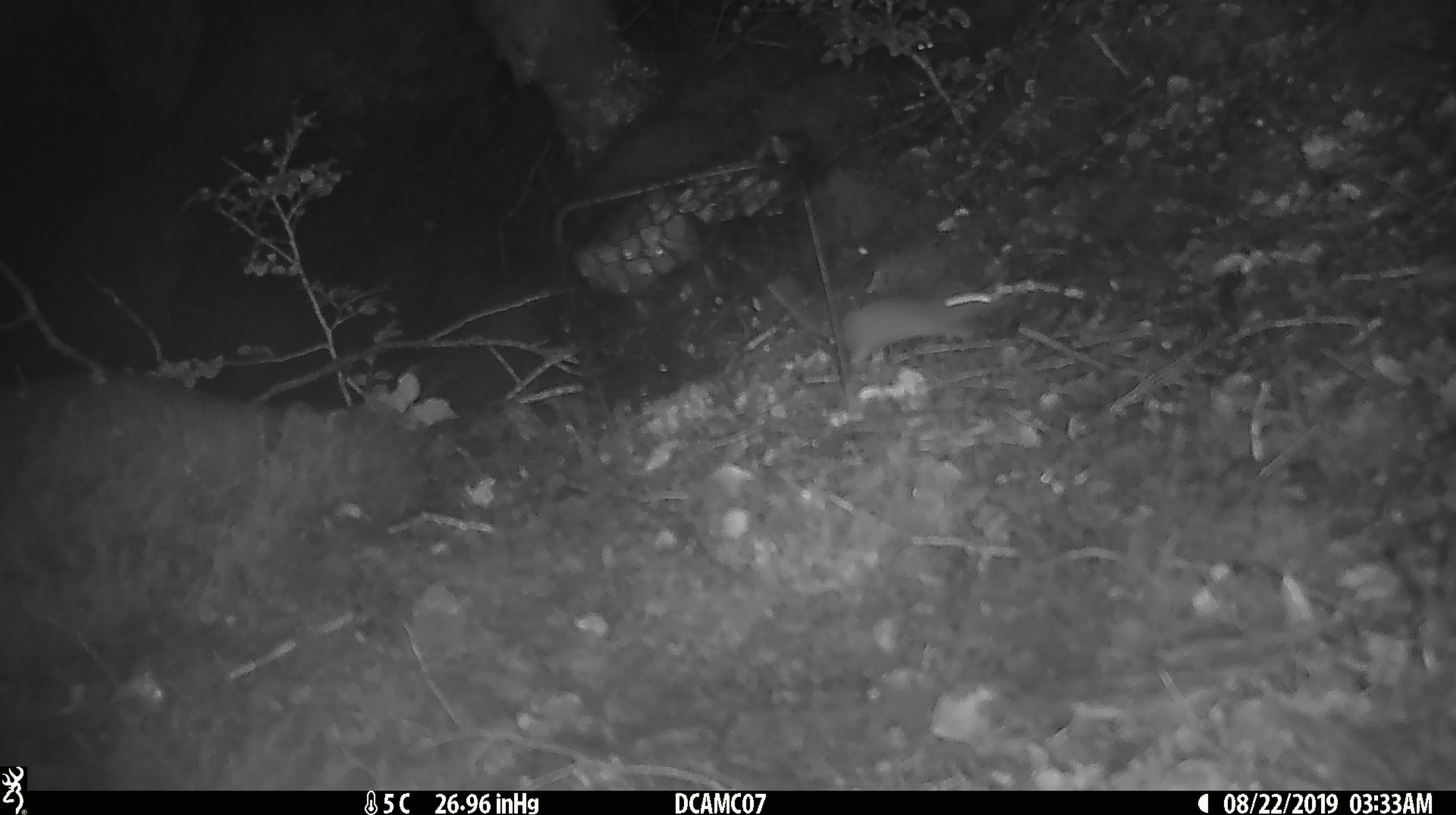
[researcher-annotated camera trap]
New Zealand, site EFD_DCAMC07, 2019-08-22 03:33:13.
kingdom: Animalia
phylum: Chordata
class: Mammalia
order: Rodentia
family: Muridae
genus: Mus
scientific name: Mus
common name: mouse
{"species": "mouse (Mus)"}